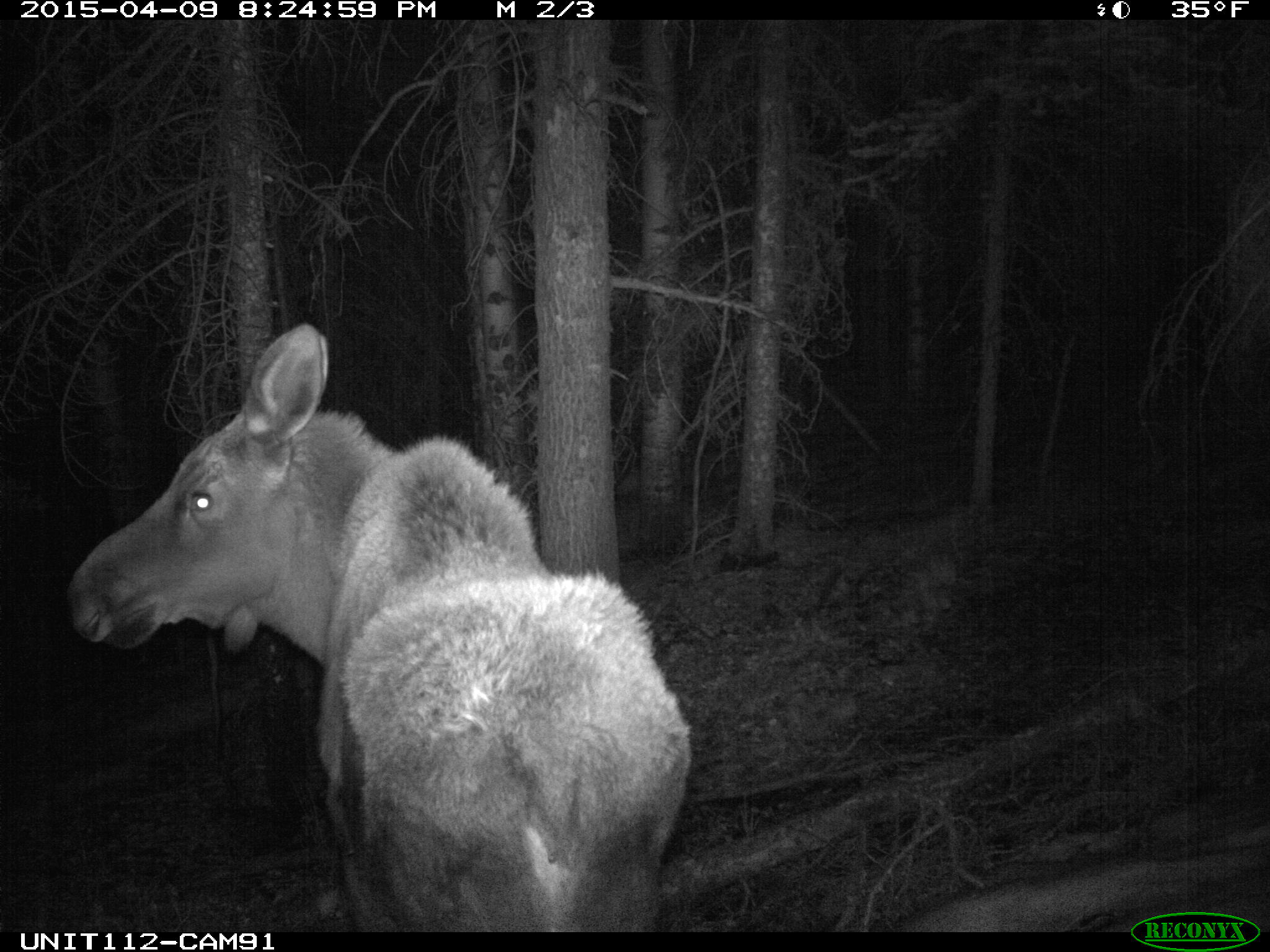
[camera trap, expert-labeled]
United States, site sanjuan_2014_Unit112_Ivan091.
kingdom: Animalia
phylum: Chordata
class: Mammalia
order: Artiodactyla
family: Cervidae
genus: Alces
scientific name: Alces alces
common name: moose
Alces alces (moose).